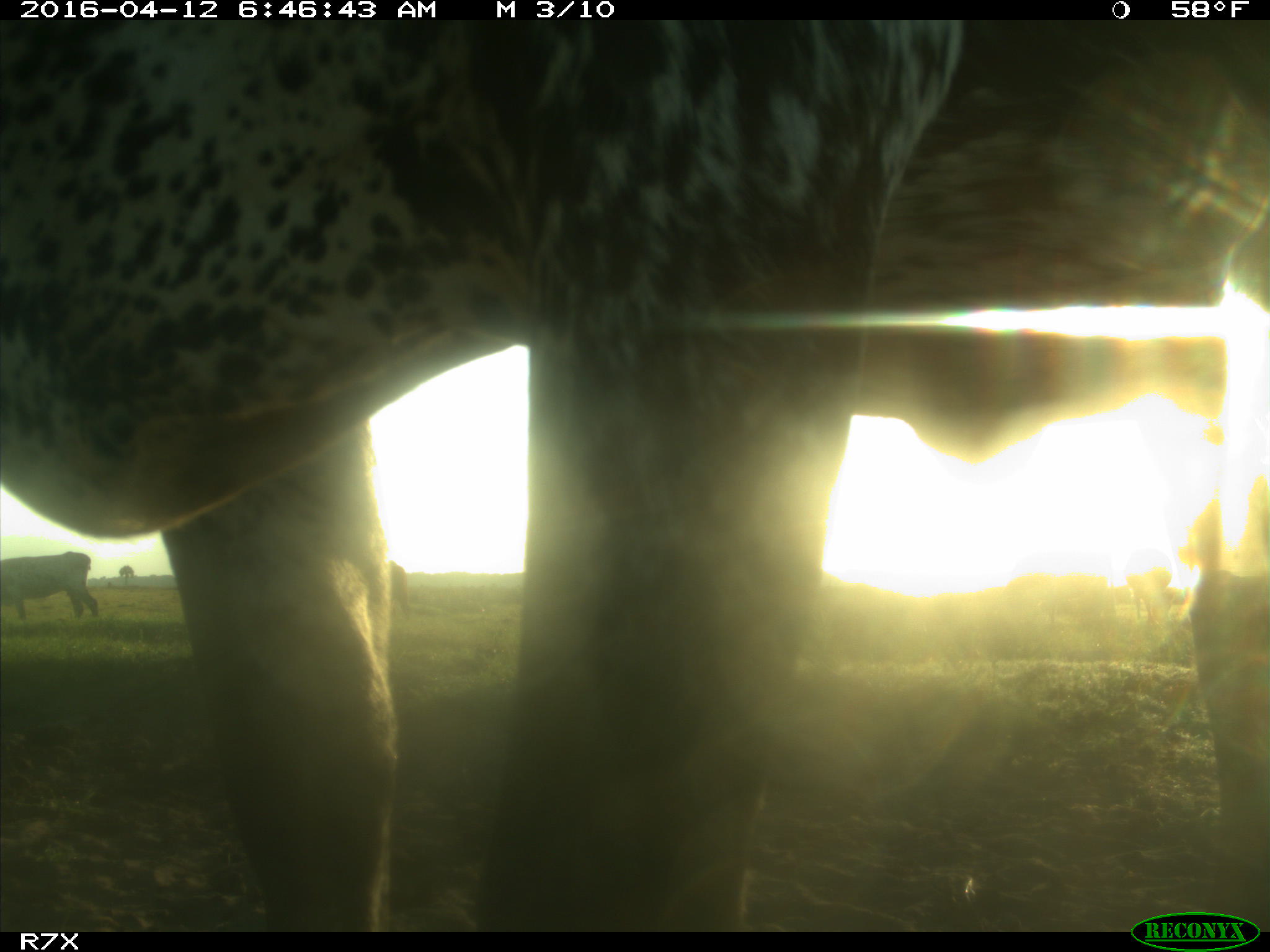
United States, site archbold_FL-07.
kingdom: Animalia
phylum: Chordata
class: Mammalia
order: Artiodactyla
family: Bovidae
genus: Bos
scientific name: Bos taurus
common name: domestic cow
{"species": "Bos taurus (domestic cow)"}